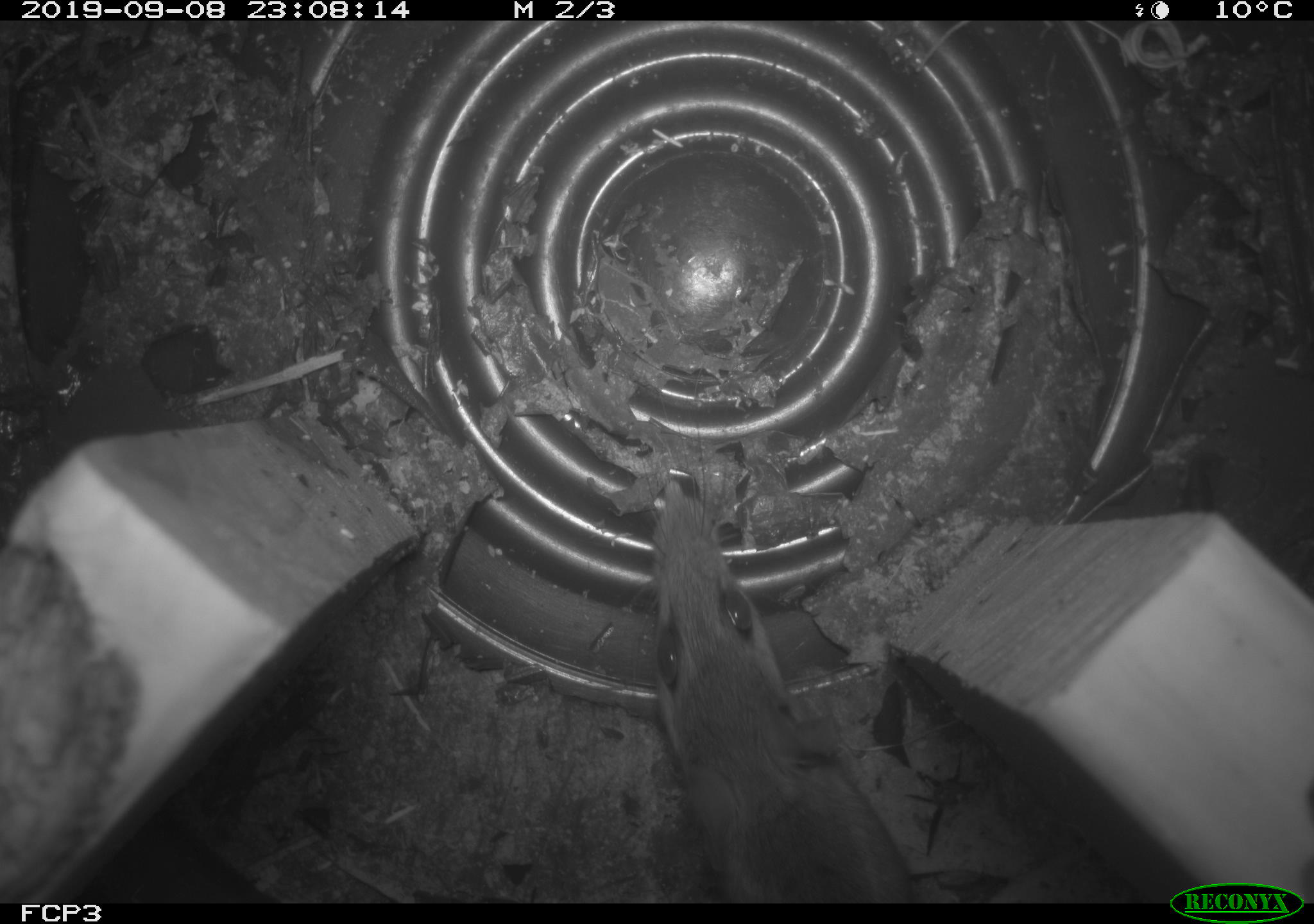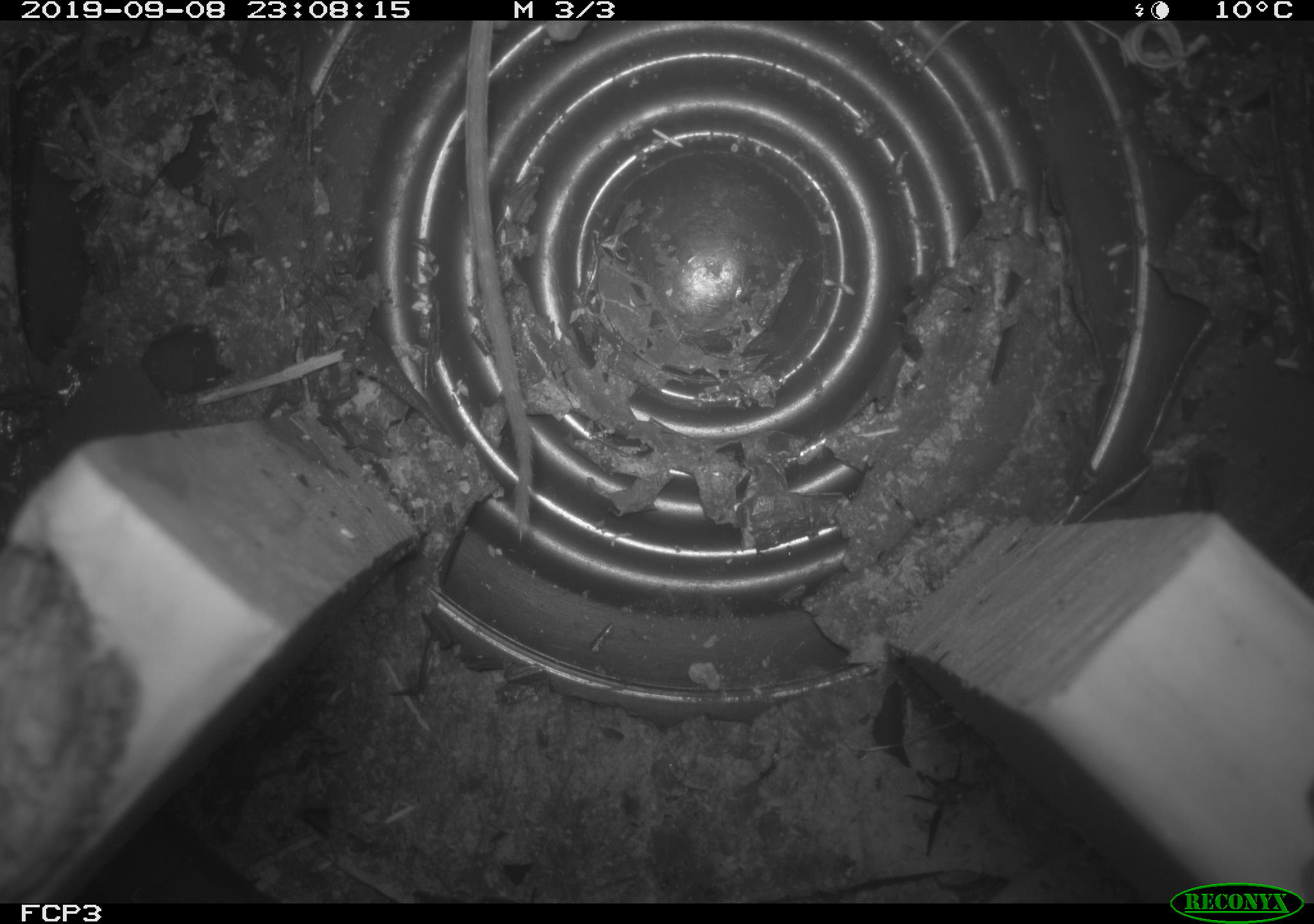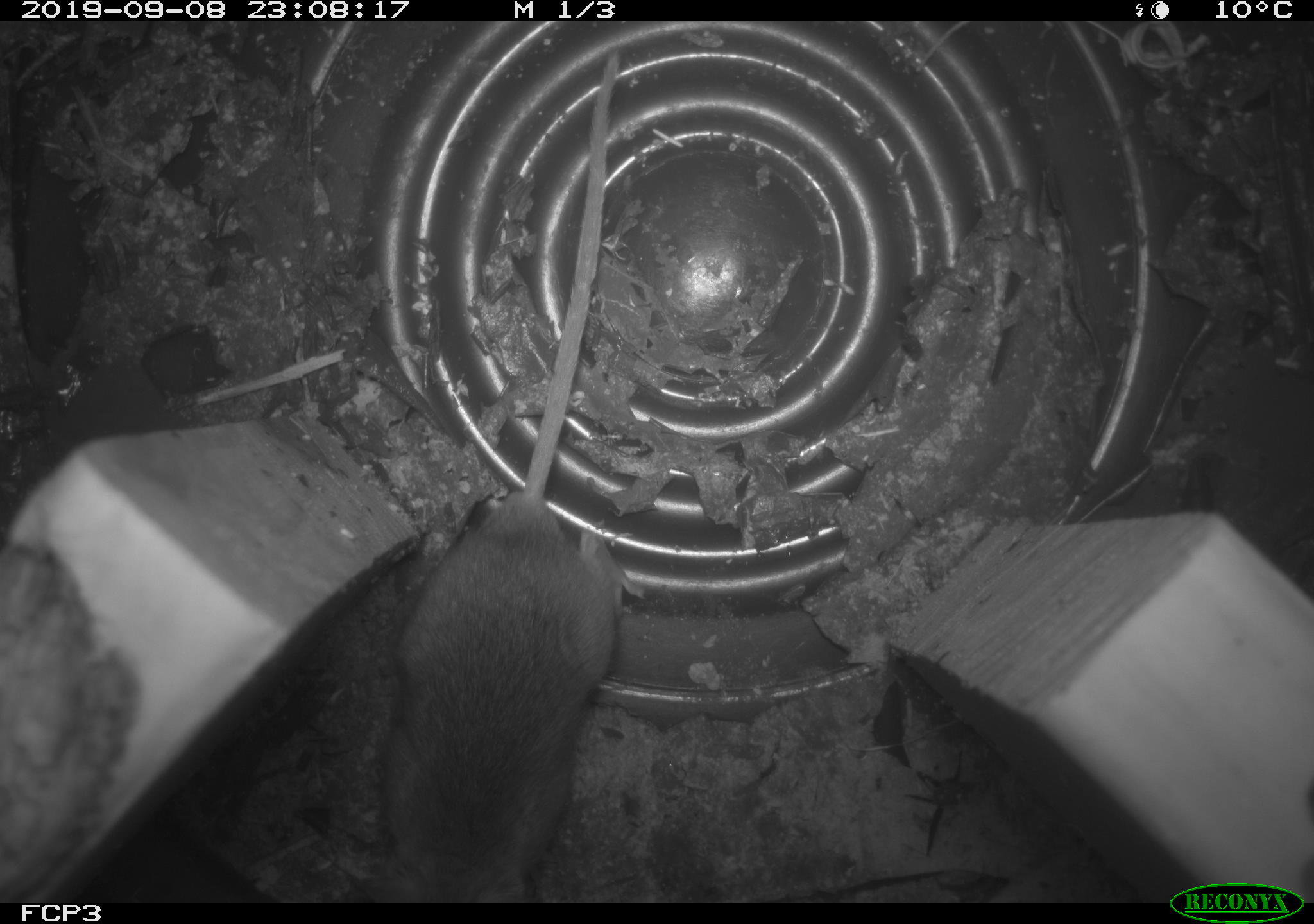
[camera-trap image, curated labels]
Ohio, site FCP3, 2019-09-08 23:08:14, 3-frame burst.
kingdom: Animalia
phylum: Chordata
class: Mammalia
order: Rodentia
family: Cricetidae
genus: Peromyscus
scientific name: Peromyscus leucopus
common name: white-footed mouse